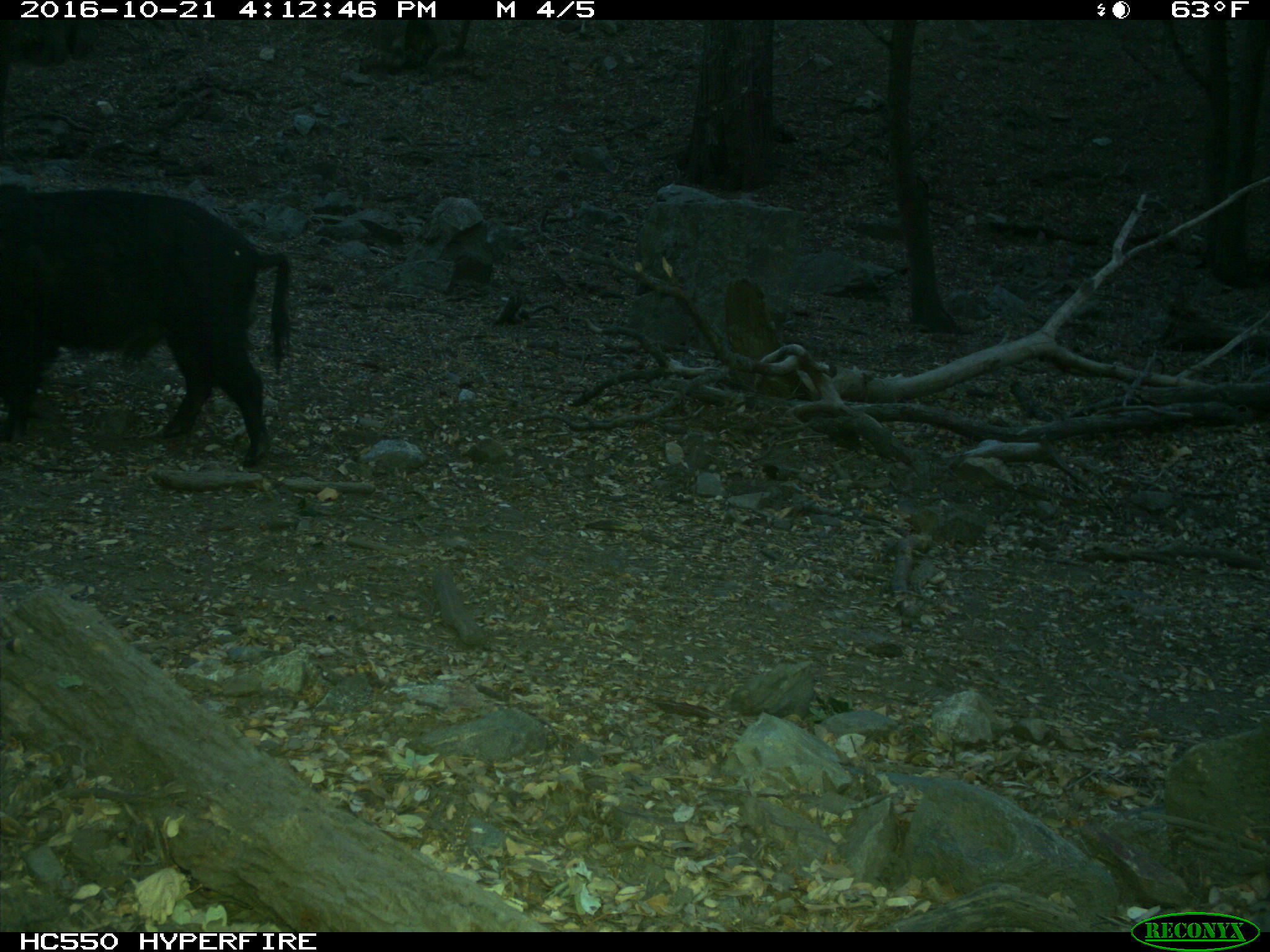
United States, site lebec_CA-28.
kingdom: Animalia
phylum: Chordata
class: Mammalia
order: Artiodactyla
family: Suidae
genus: Sus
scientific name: Sus scrofa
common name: wild boar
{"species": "Sus scrofa (wild boar)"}